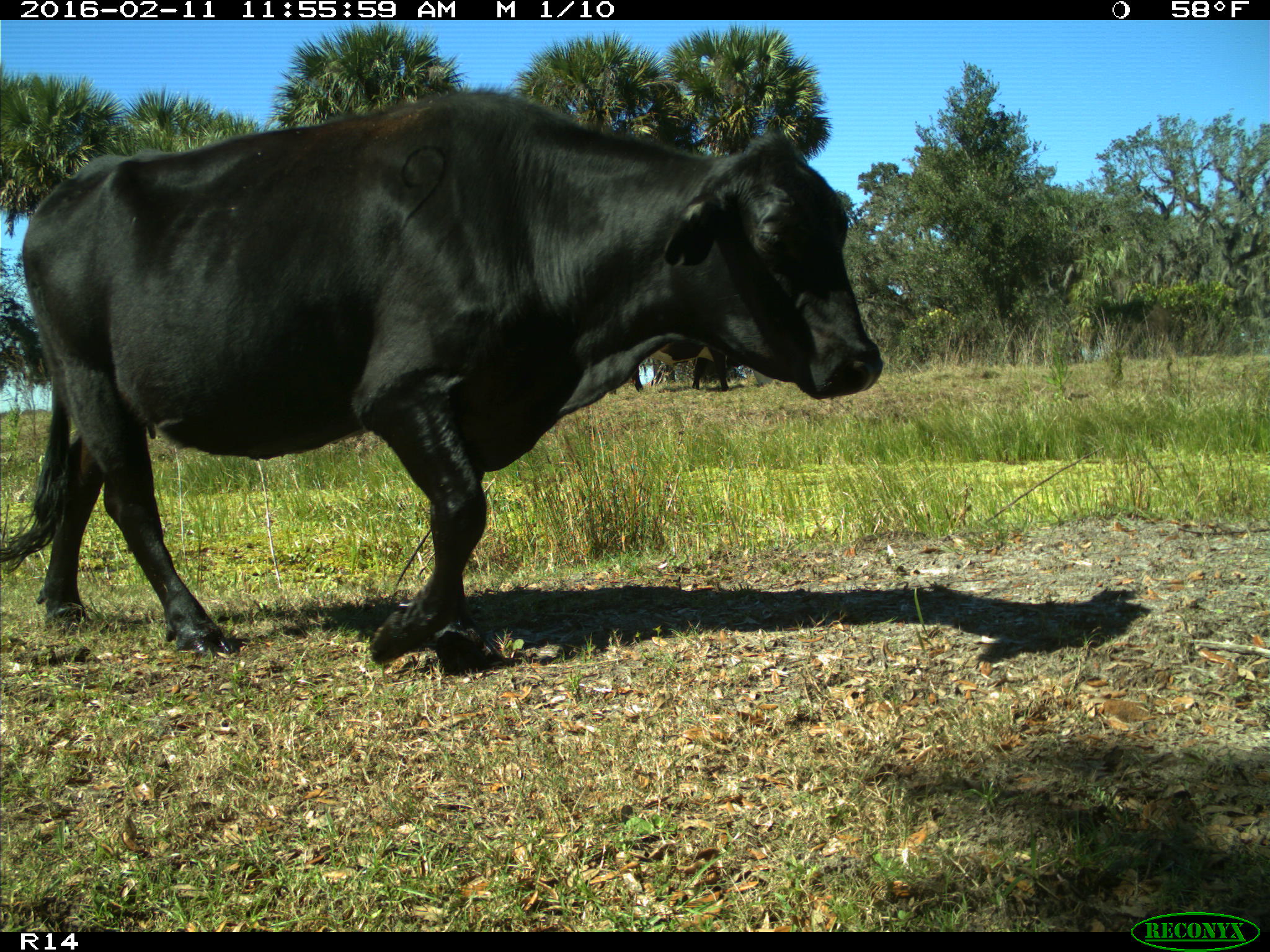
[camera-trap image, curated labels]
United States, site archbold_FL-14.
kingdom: Animalia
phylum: Chordata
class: Mammalia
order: Artiodactyla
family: Bovidae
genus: Bos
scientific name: Bos taurus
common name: domestic cow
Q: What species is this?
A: Bos taurus (domestic cow).